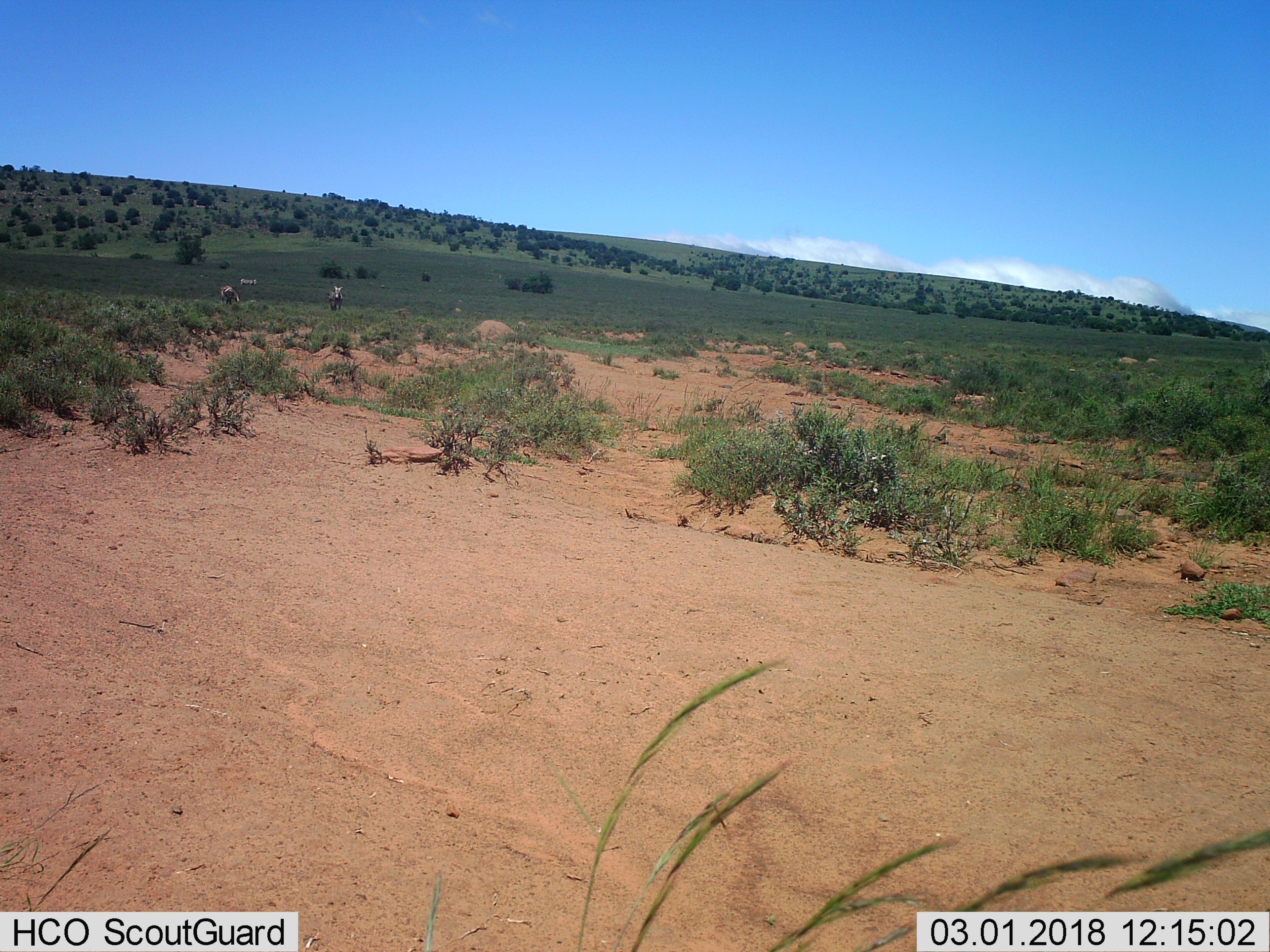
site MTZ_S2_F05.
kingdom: Animalia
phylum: Chordata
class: Mammalia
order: Perissodactyla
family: Equidae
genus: Equus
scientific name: Equus zebra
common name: mountain zebra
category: zebramountain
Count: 3.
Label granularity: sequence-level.